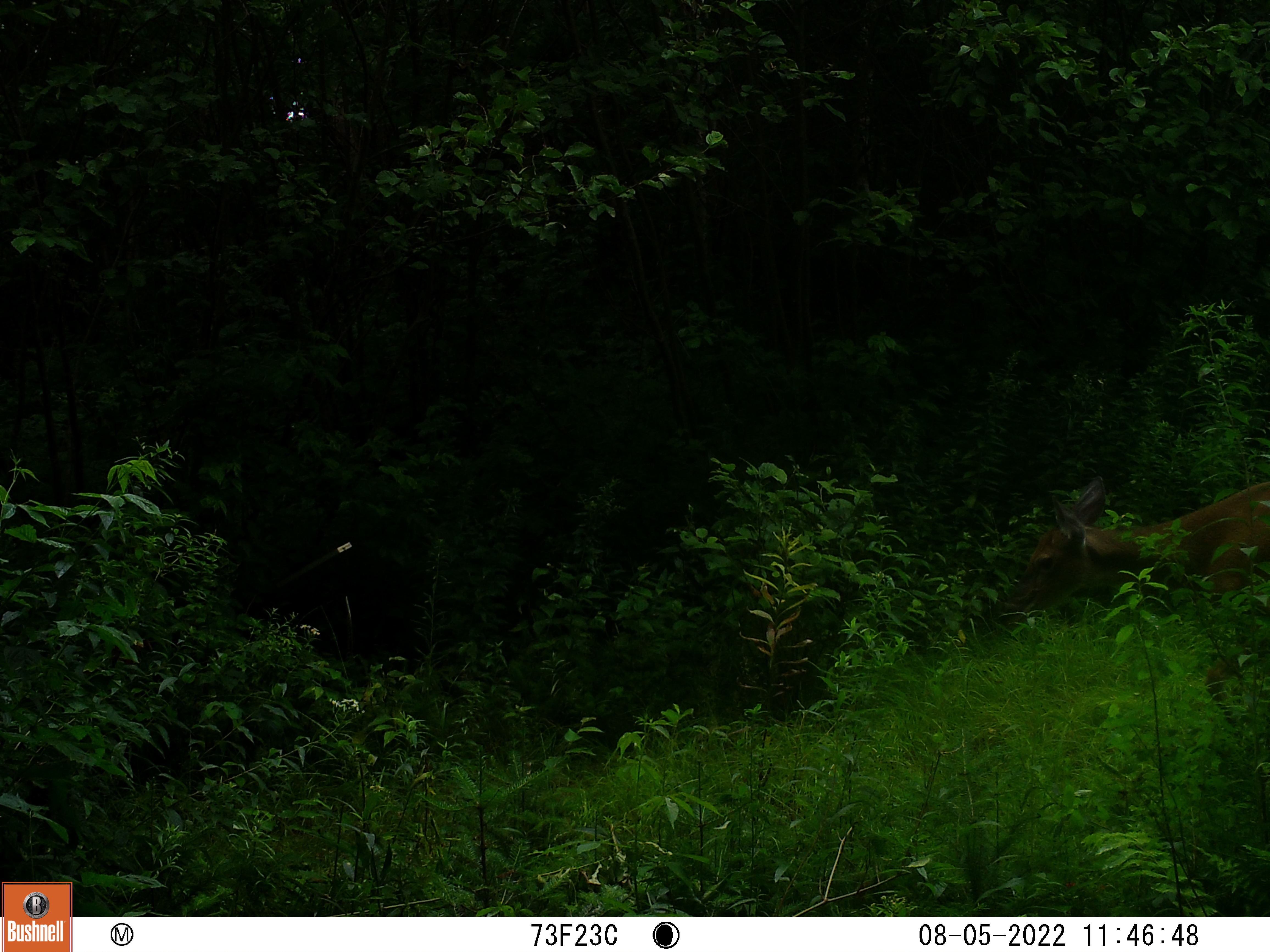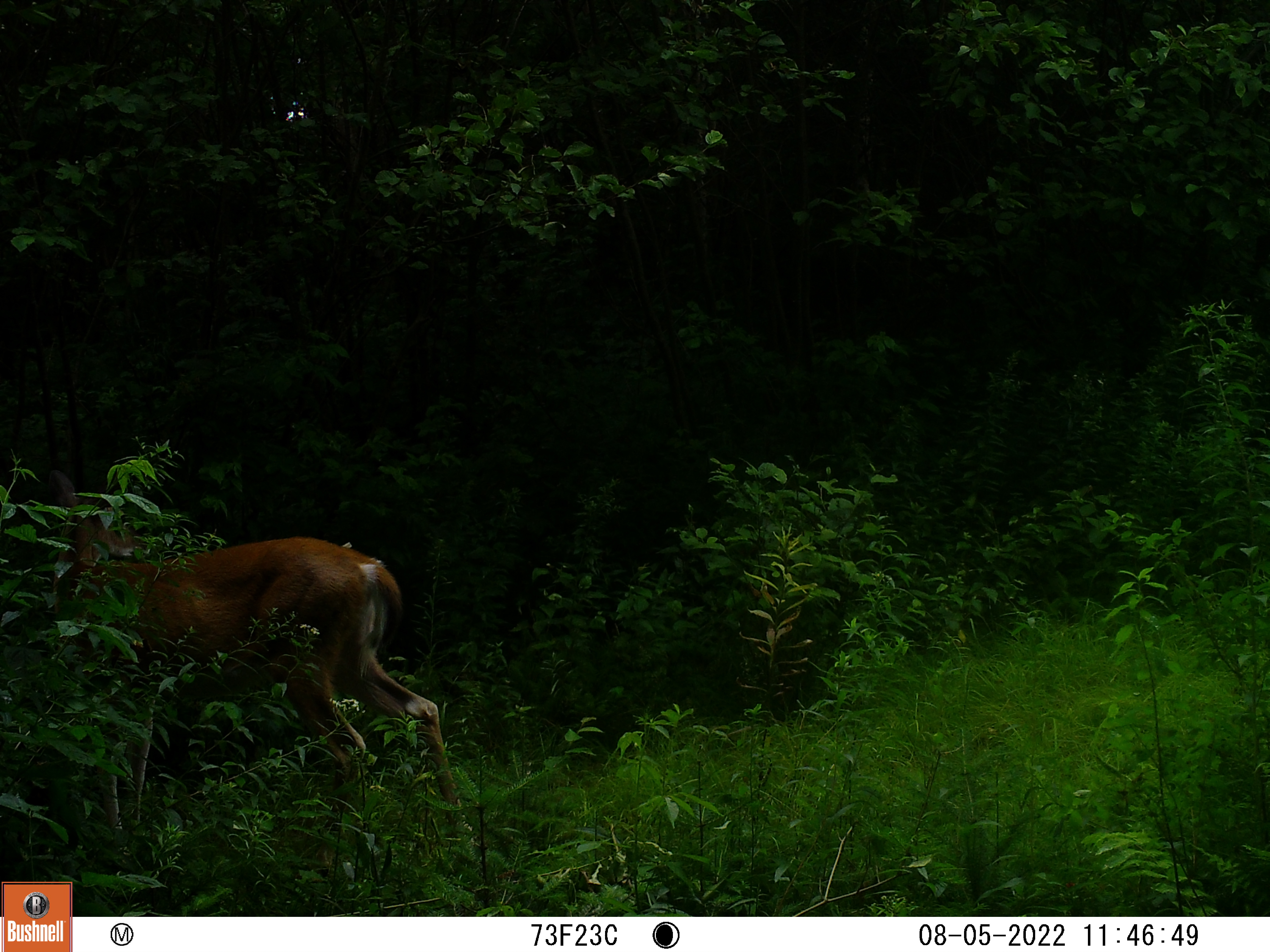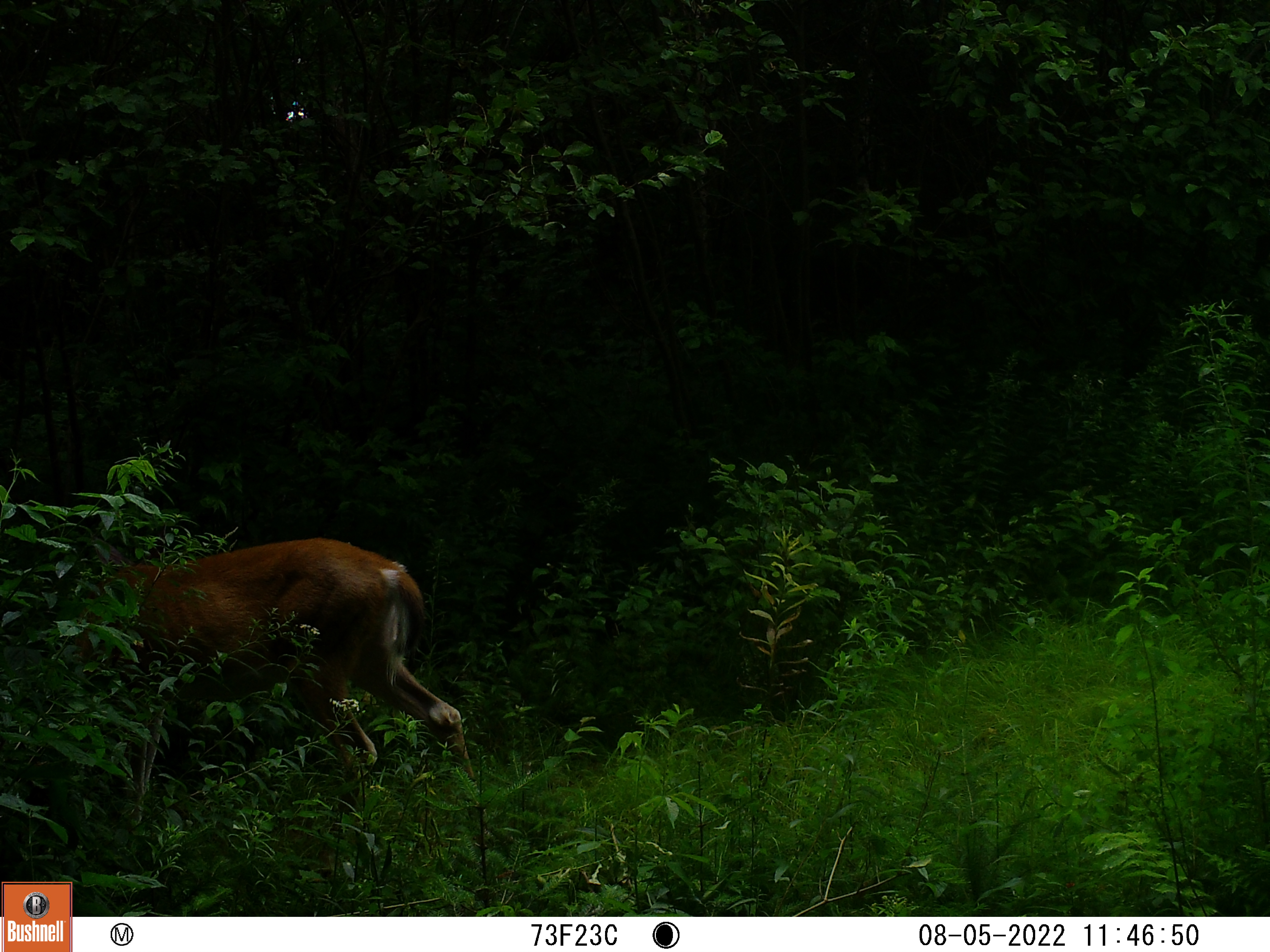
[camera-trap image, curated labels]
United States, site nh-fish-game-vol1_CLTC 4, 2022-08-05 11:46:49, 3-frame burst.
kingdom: Animalia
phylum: Chordata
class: Mammalia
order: Artiodactyla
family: Cervidae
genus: Odocoileus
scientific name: Odocoileus virginianus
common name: white-tailed deer